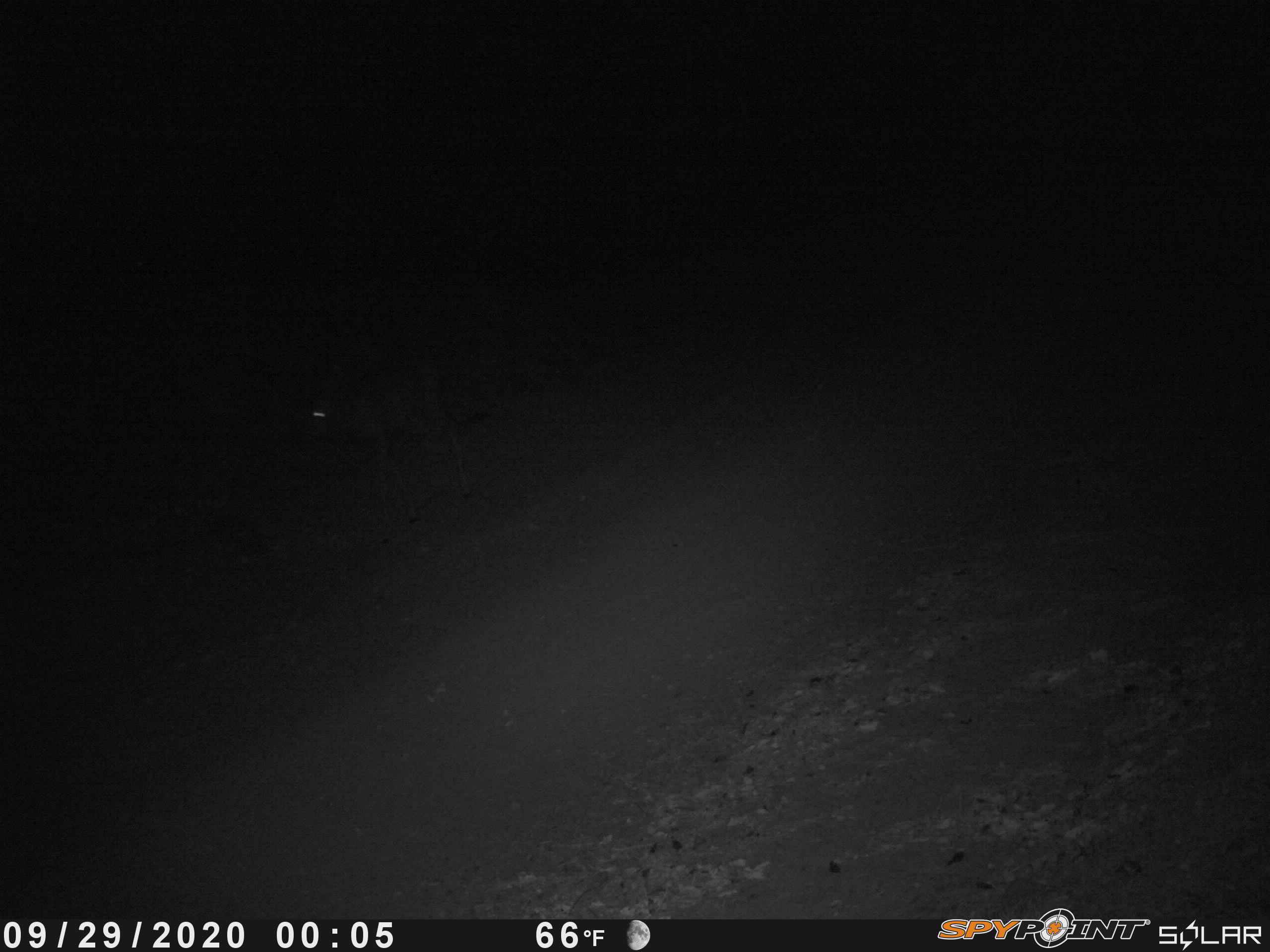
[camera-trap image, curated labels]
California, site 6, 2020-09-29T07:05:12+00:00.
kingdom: Animalia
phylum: Chordata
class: Mammalia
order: Artiodactyla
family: Cervidae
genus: Odocoileus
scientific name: Odocoileus hemionus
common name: mule deer